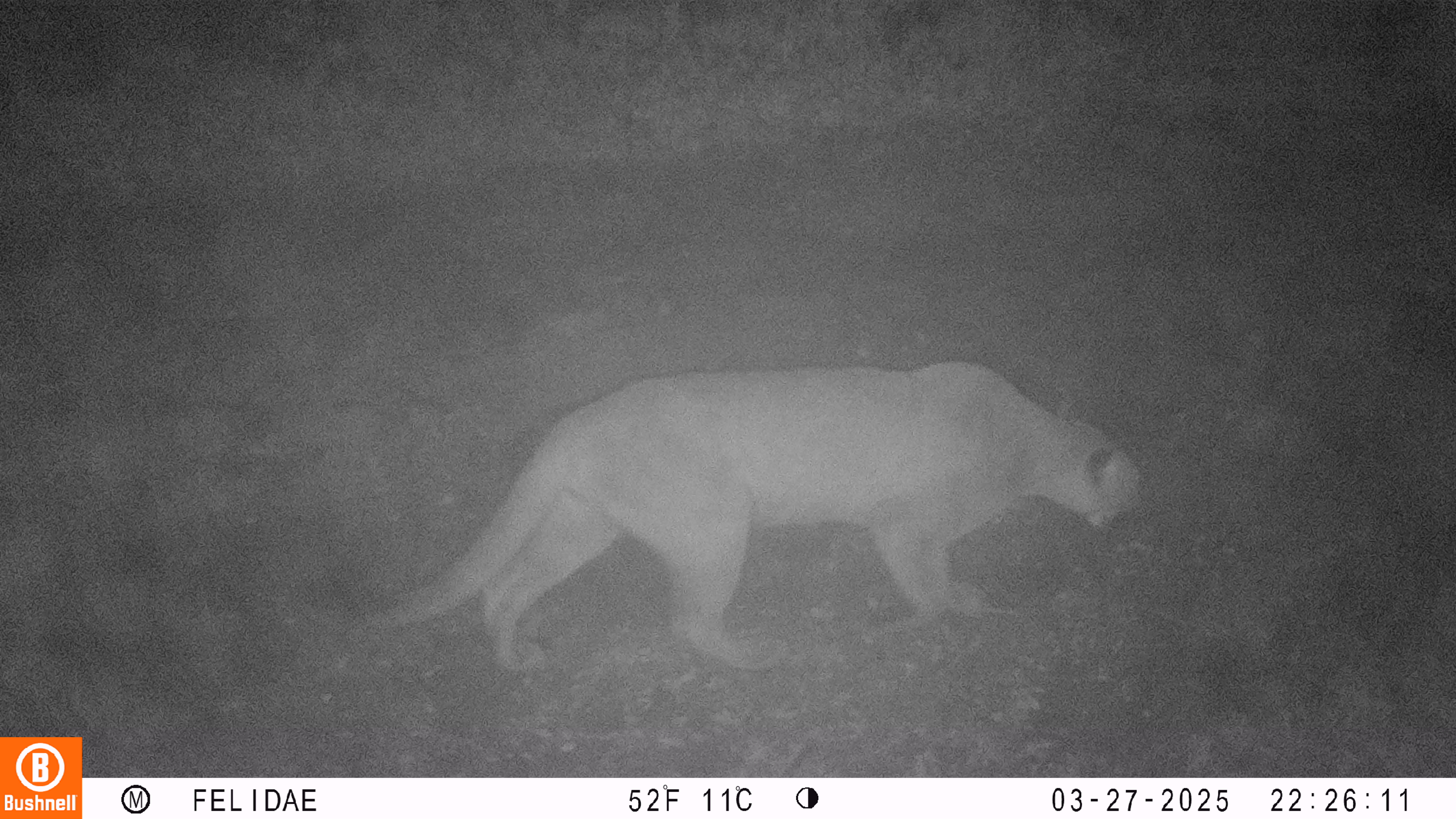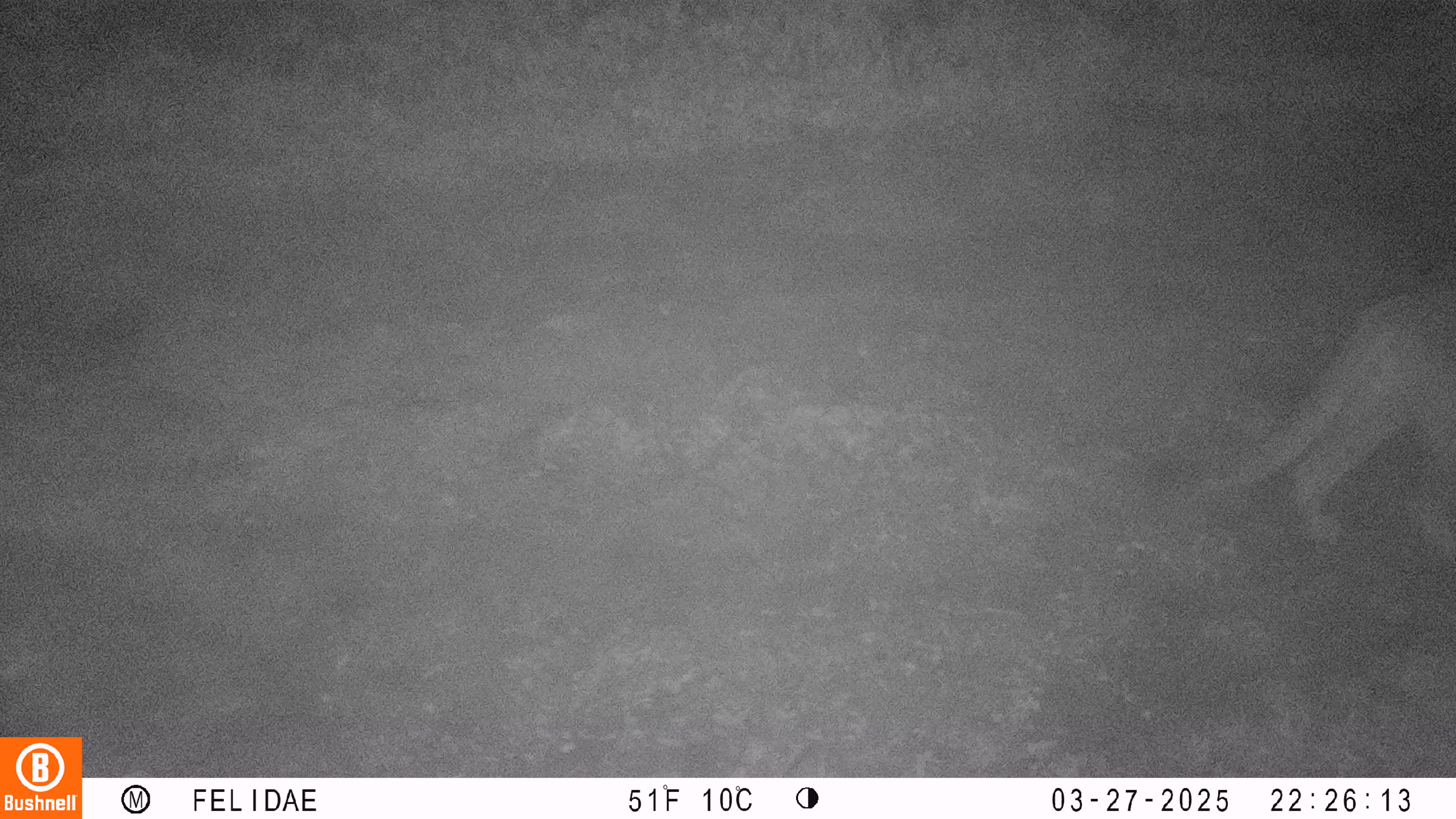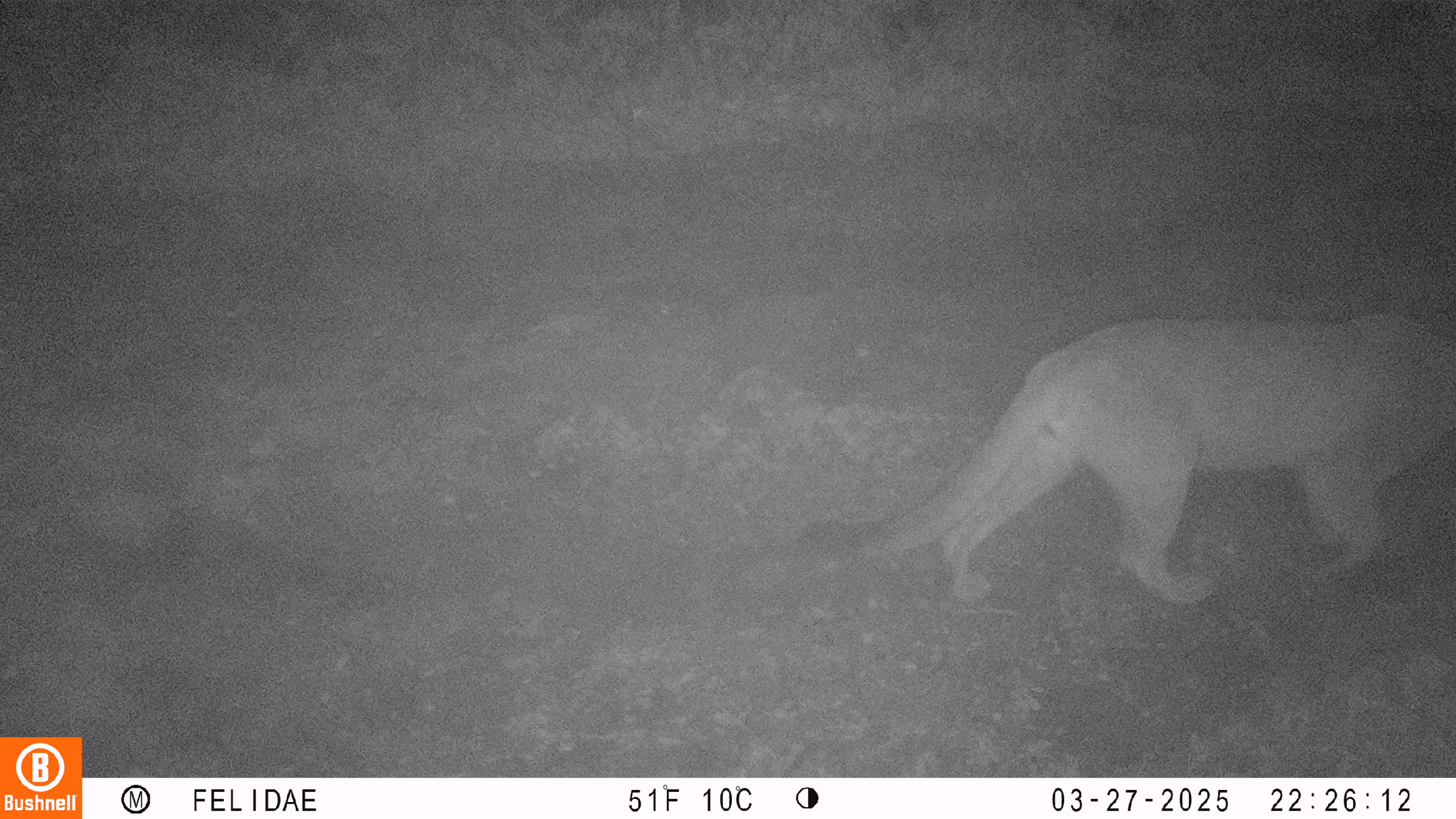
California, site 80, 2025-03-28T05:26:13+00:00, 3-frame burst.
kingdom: Animalia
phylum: Chordata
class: Mammalia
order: Carnivora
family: Felidae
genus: Puma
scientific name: Puma concolor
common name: puma